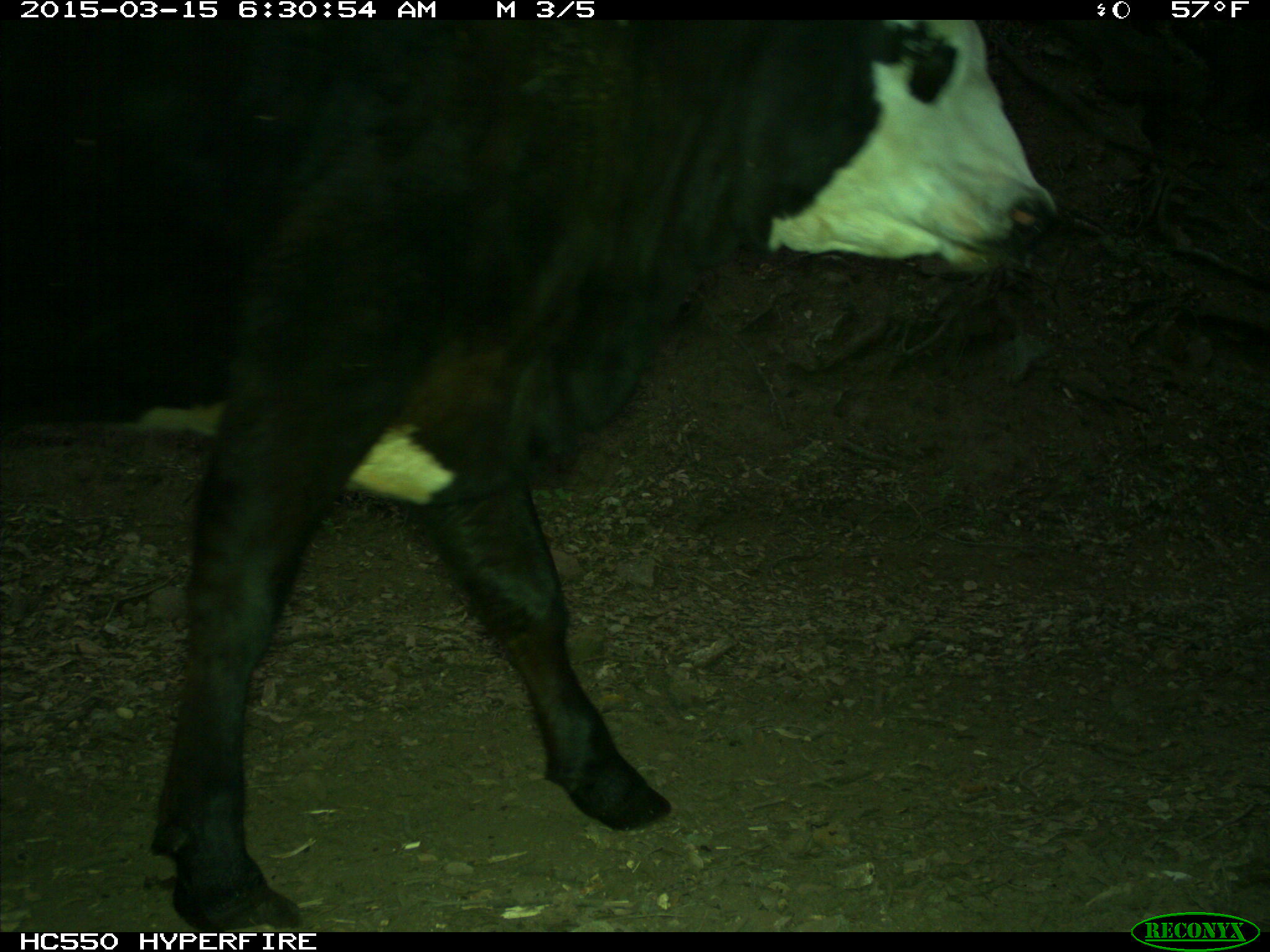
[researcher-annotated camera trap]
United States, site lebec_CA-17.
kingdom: Animalia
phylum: Chordata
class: Mammalia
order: Artiodactyla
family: Bovidae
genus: Bos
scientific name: Bos taurus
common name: domestic cow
Bos taurus (domestic cow).